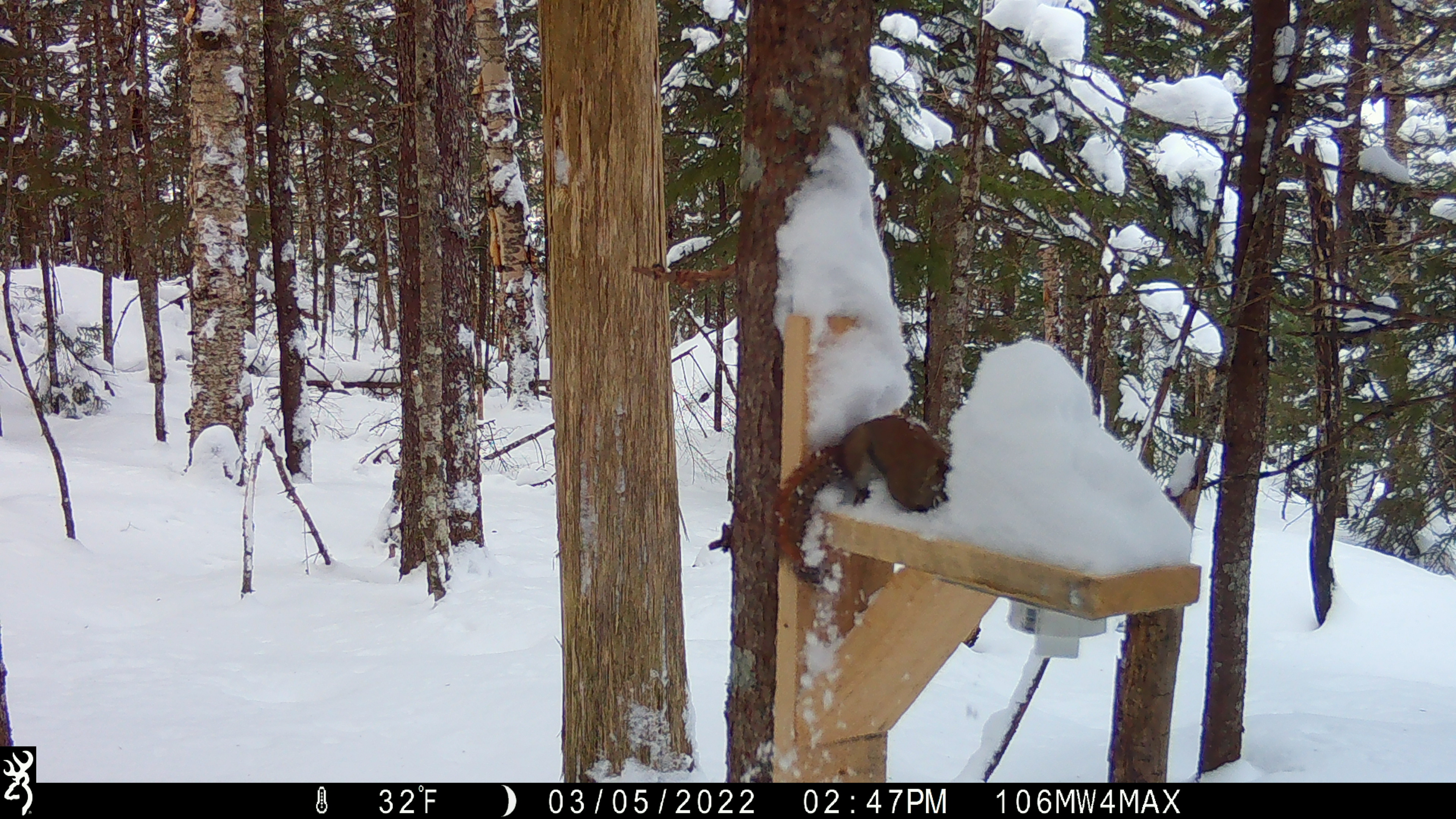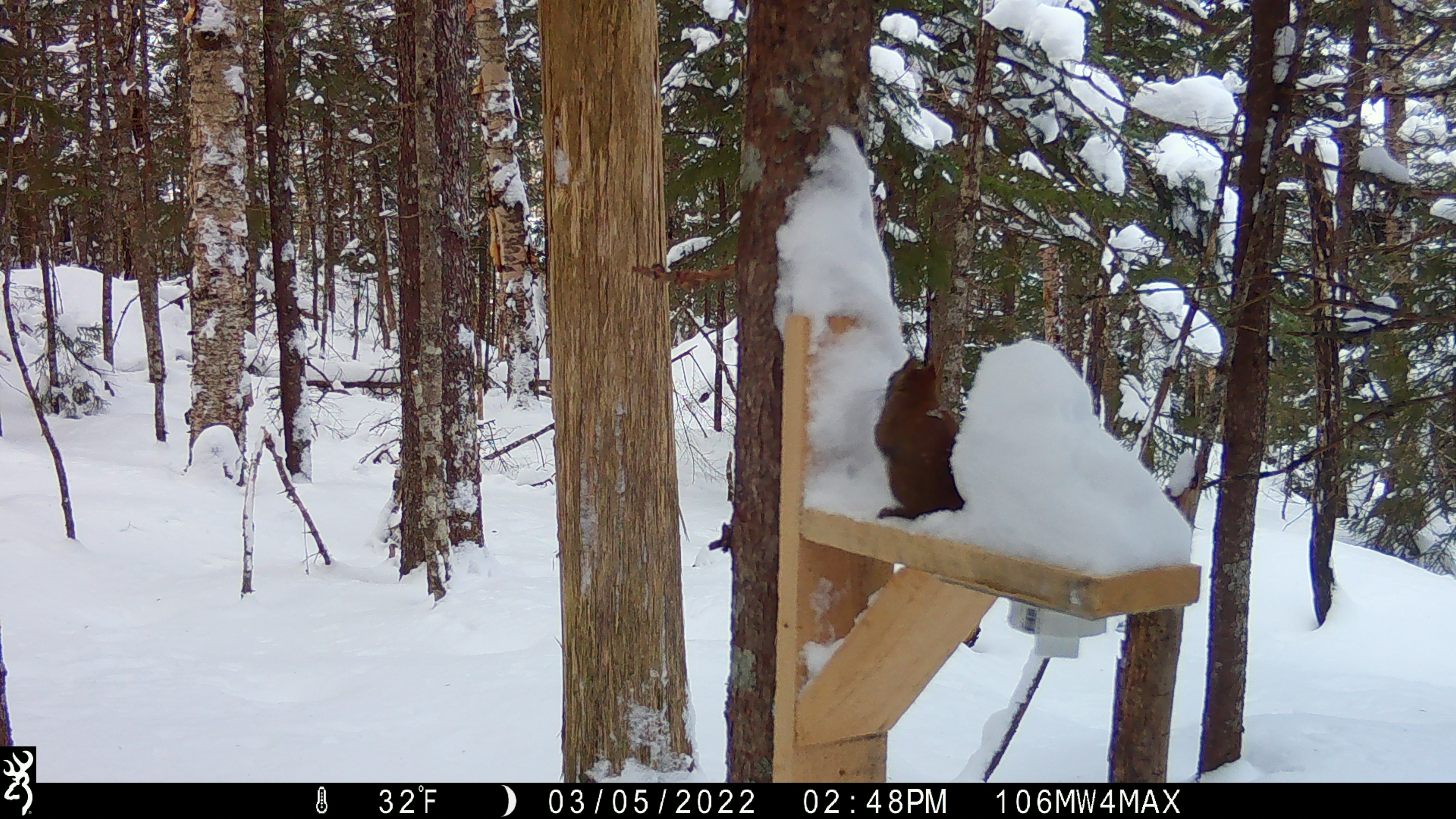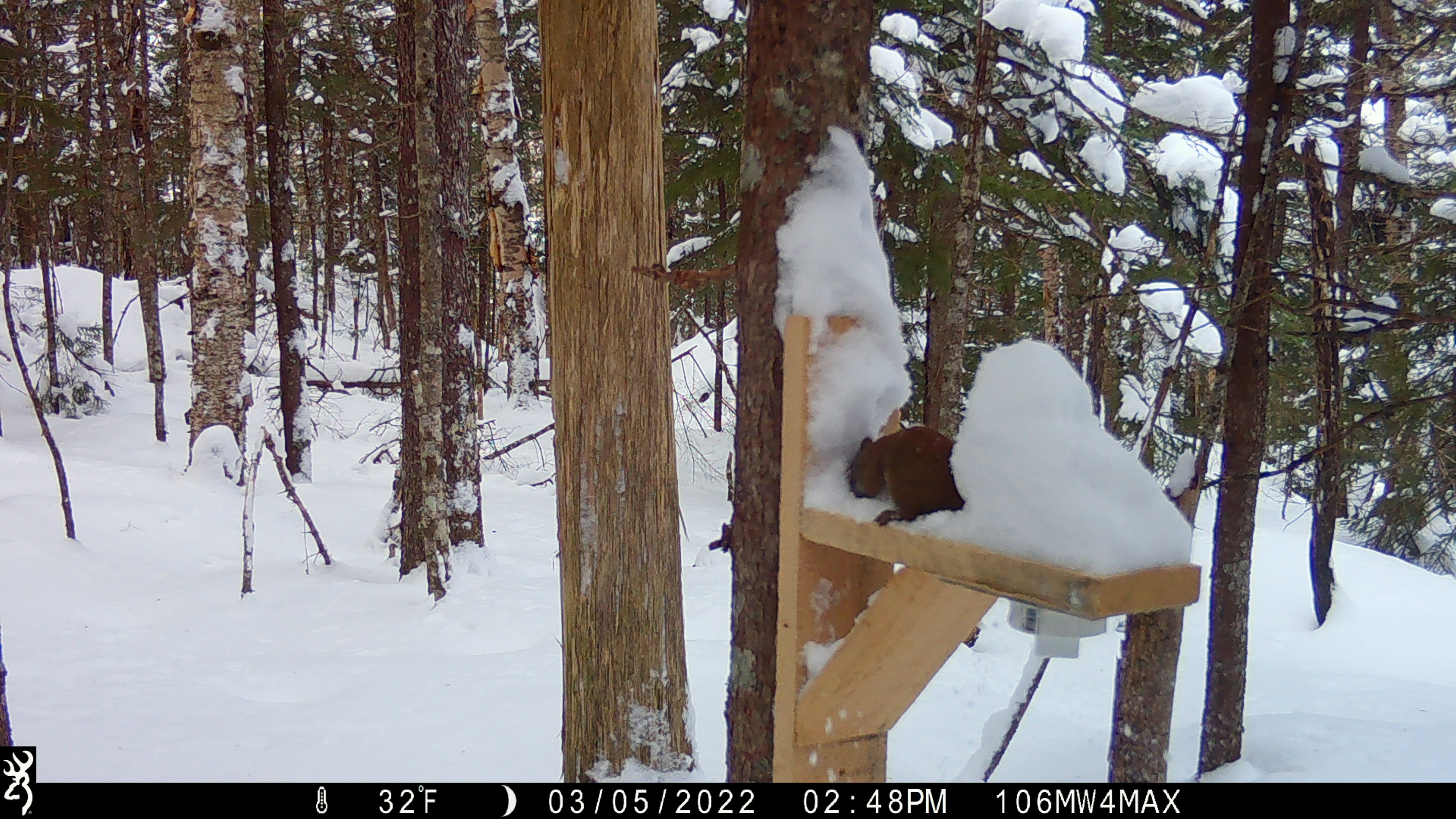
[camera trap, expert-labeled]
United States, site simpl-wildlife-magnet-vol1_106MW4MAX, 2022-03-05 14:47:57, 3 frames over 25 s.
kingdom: Animalia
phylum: Chordata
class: Mammalia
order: Rodentia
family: Sciuridae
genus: Tamiasciurus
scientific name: Tamiasciurus hudsonicus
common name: red squirrel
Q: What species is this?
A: Red squirrel (Tamiasciurus hudsonicus).